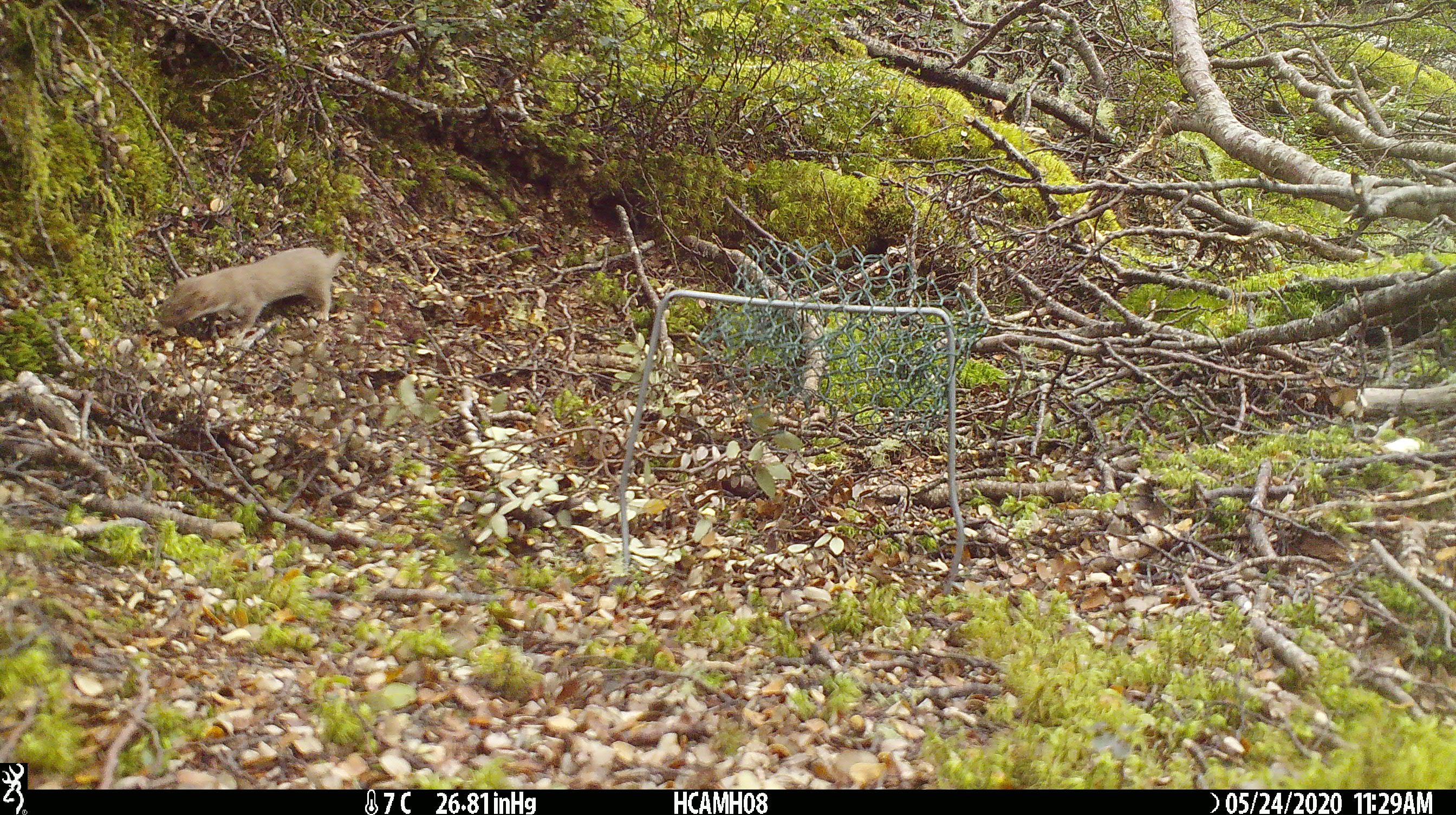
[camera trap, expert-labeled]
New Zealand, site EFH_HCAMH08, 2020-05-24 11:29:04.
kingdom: Animalia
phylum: Chordata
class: Mammalia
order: Carnivora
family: Mustelidae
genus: Mustela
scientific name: Mustela nivalis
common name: least weasel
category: weasel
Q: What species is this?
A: Weasel (least weasel) (Mustela nivalis).